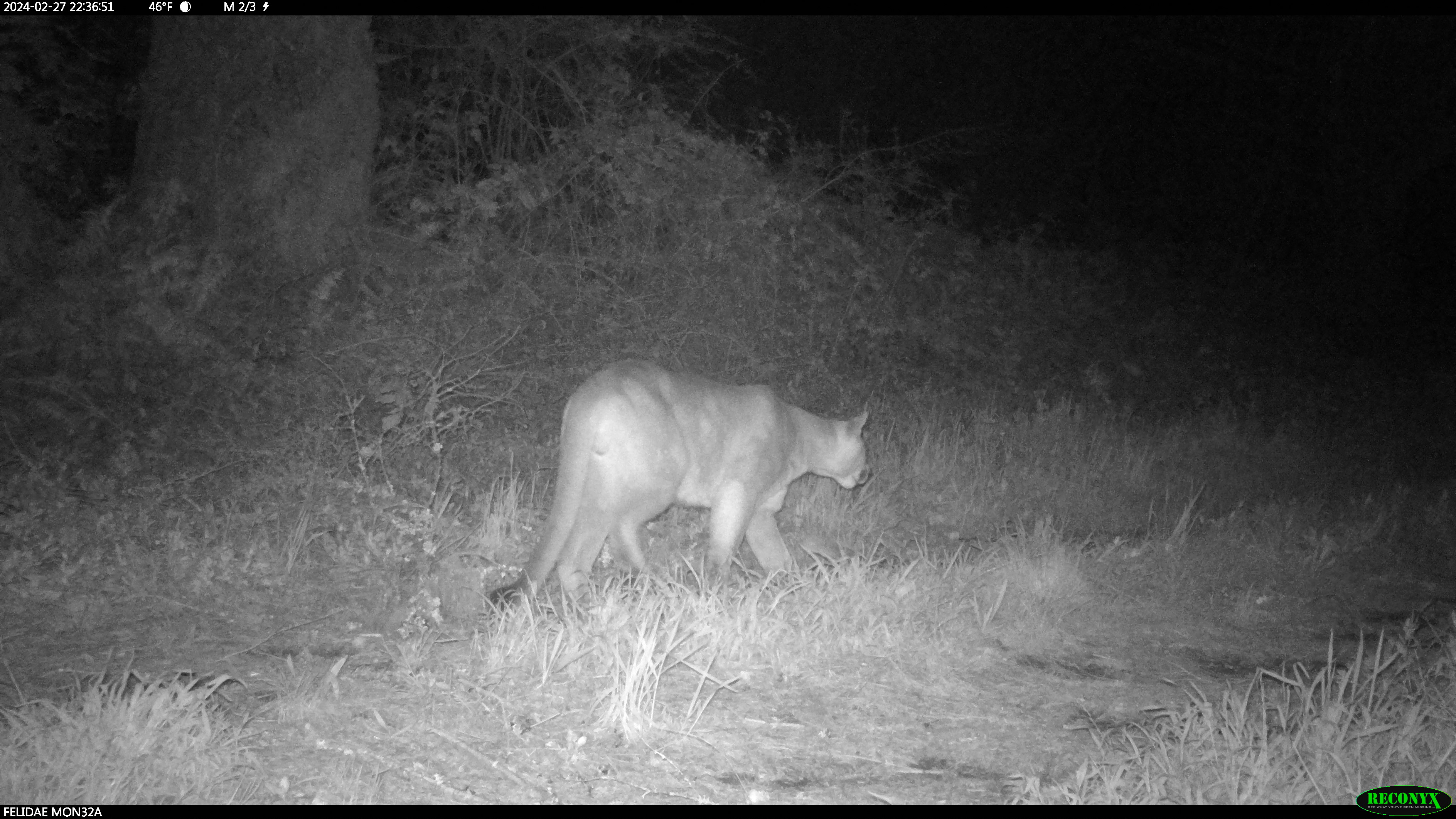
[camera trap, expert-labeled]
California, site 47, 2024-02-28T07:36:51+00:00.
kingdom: Animalia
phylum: Chordata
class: Mammalia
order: Carnivora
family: Felidae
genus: Puma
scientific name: Puma concolor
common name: puma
Puma (Puma concolor).